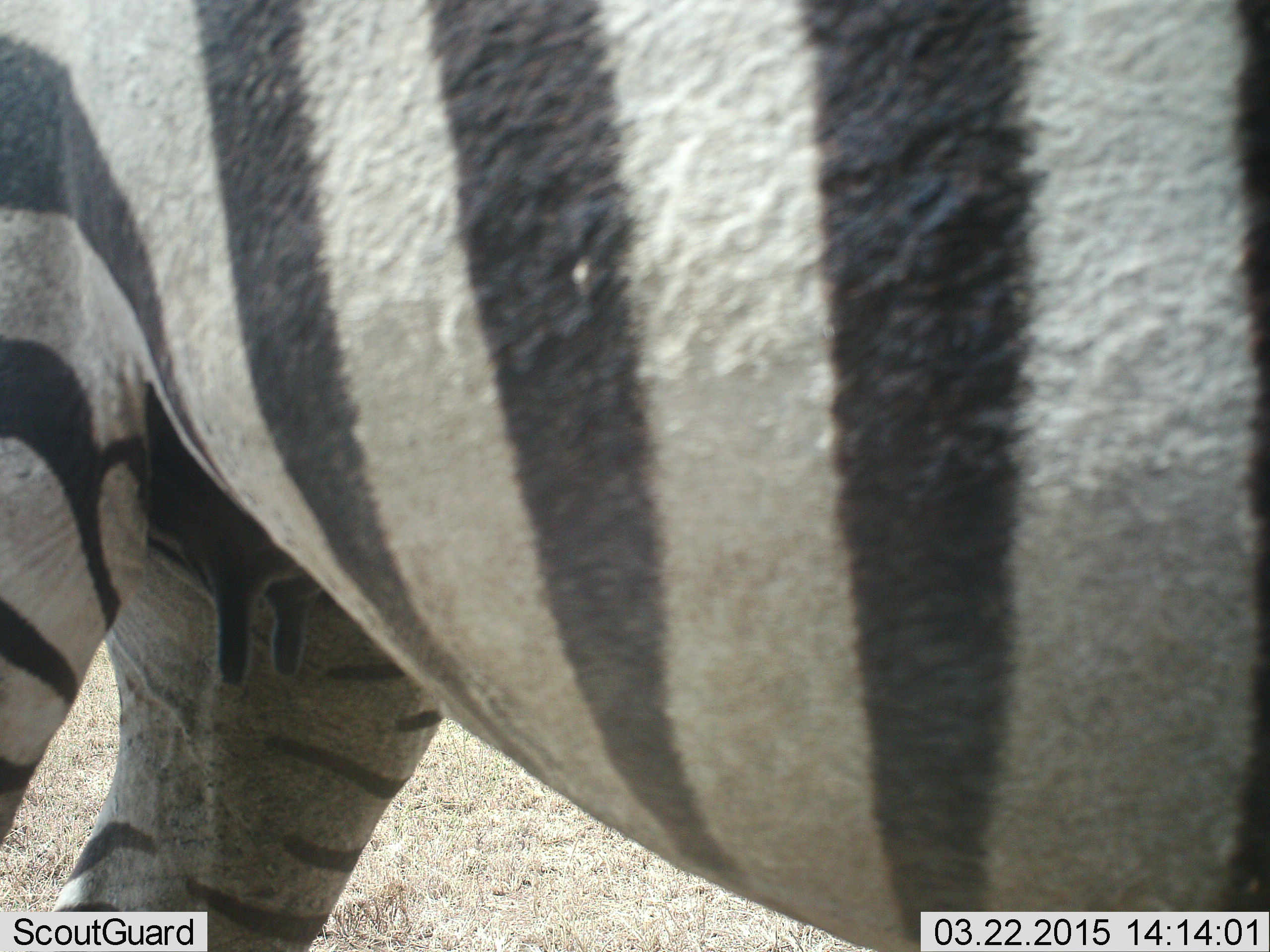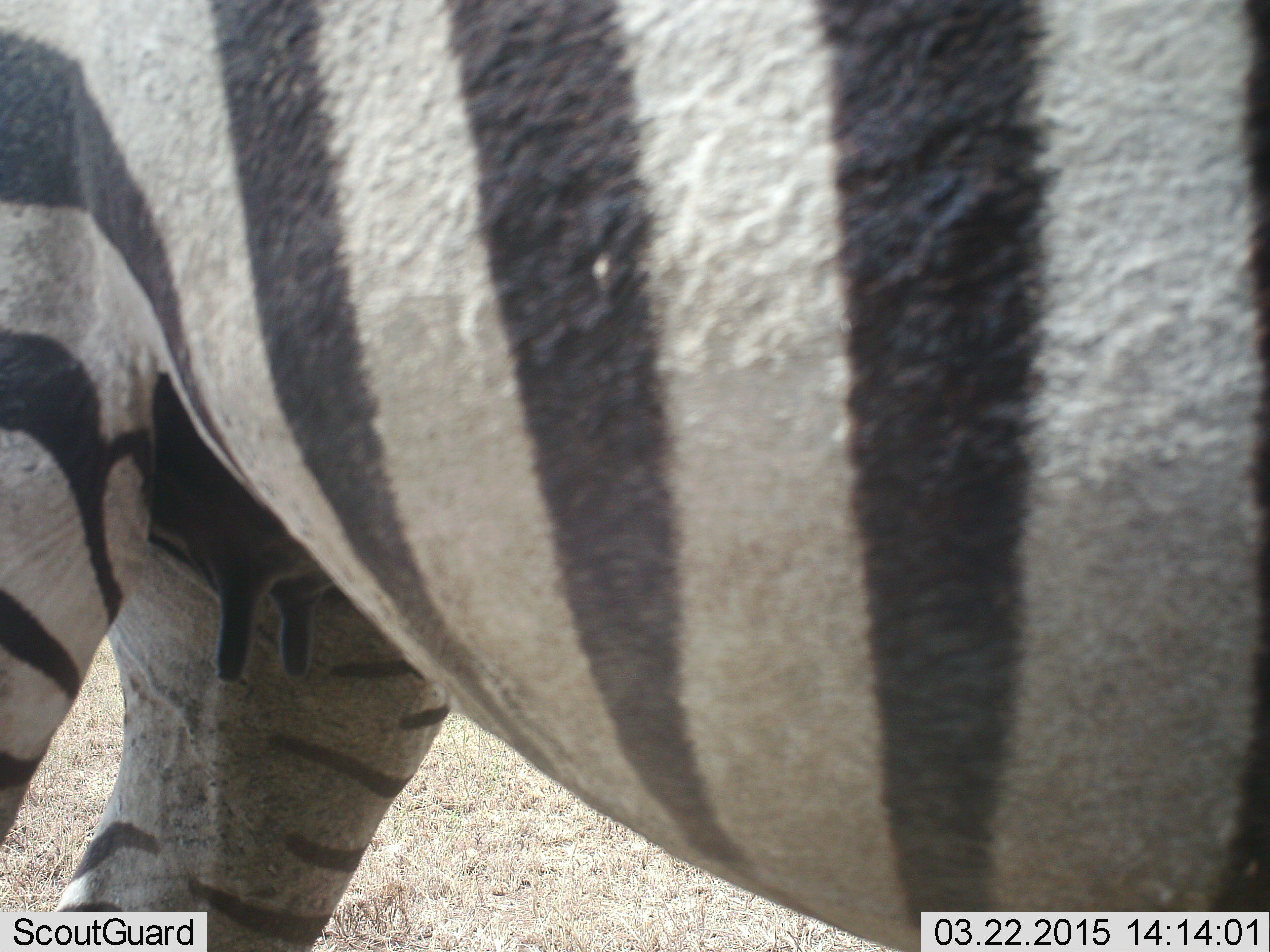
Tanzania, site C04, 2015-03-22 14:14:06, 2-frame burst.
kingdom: Animalia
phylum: Chordata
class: Mammalia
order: Perissodactyla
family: Equidae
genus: Equus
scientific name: Equus quagga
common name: plains zebra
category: zebra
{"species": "zebra (plains zebra) (Equus quagga)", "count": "1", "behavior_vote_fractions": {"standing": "80%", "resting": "0%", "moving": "10%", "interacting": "0%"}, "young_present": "0%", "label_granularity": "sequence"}